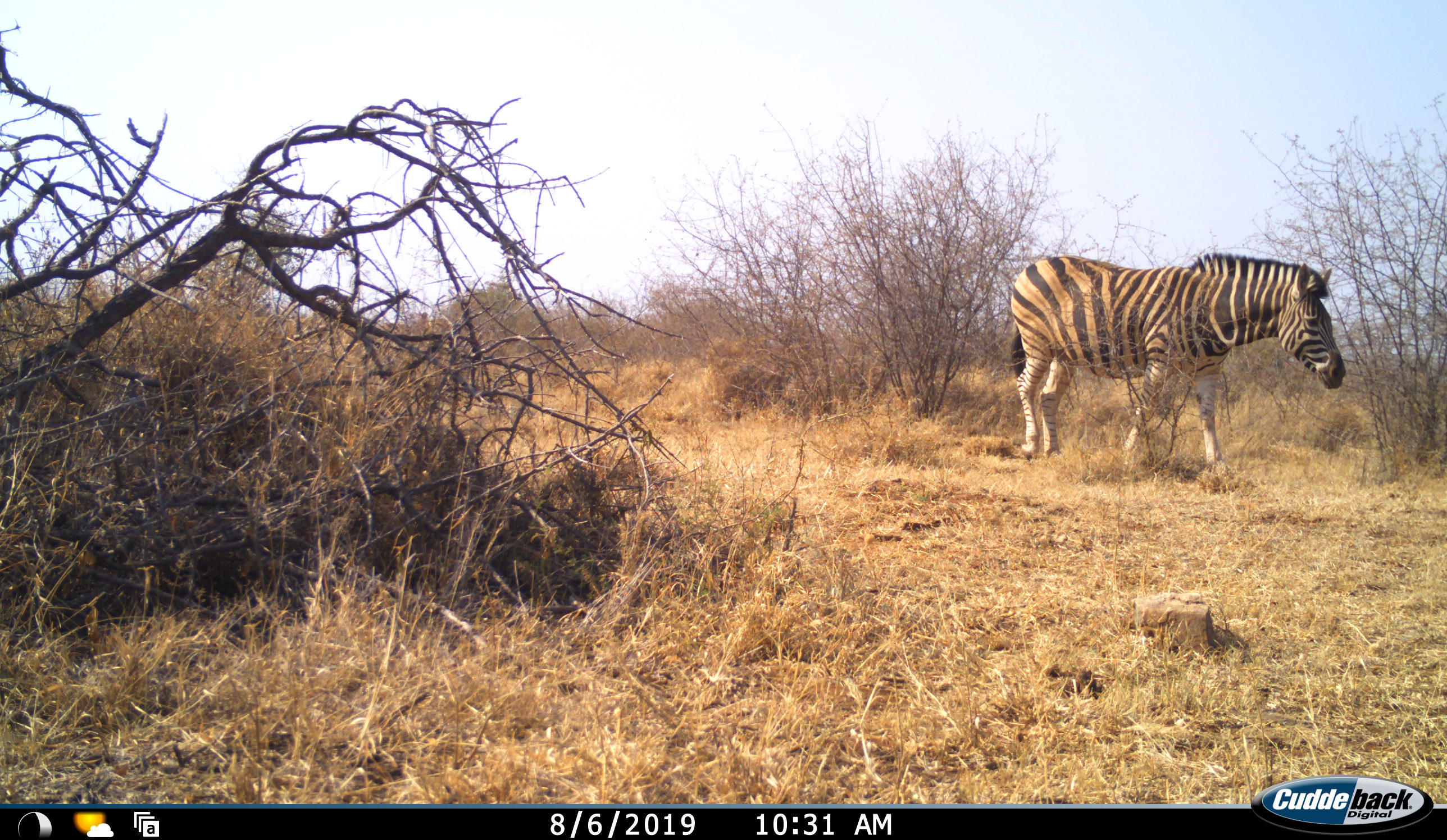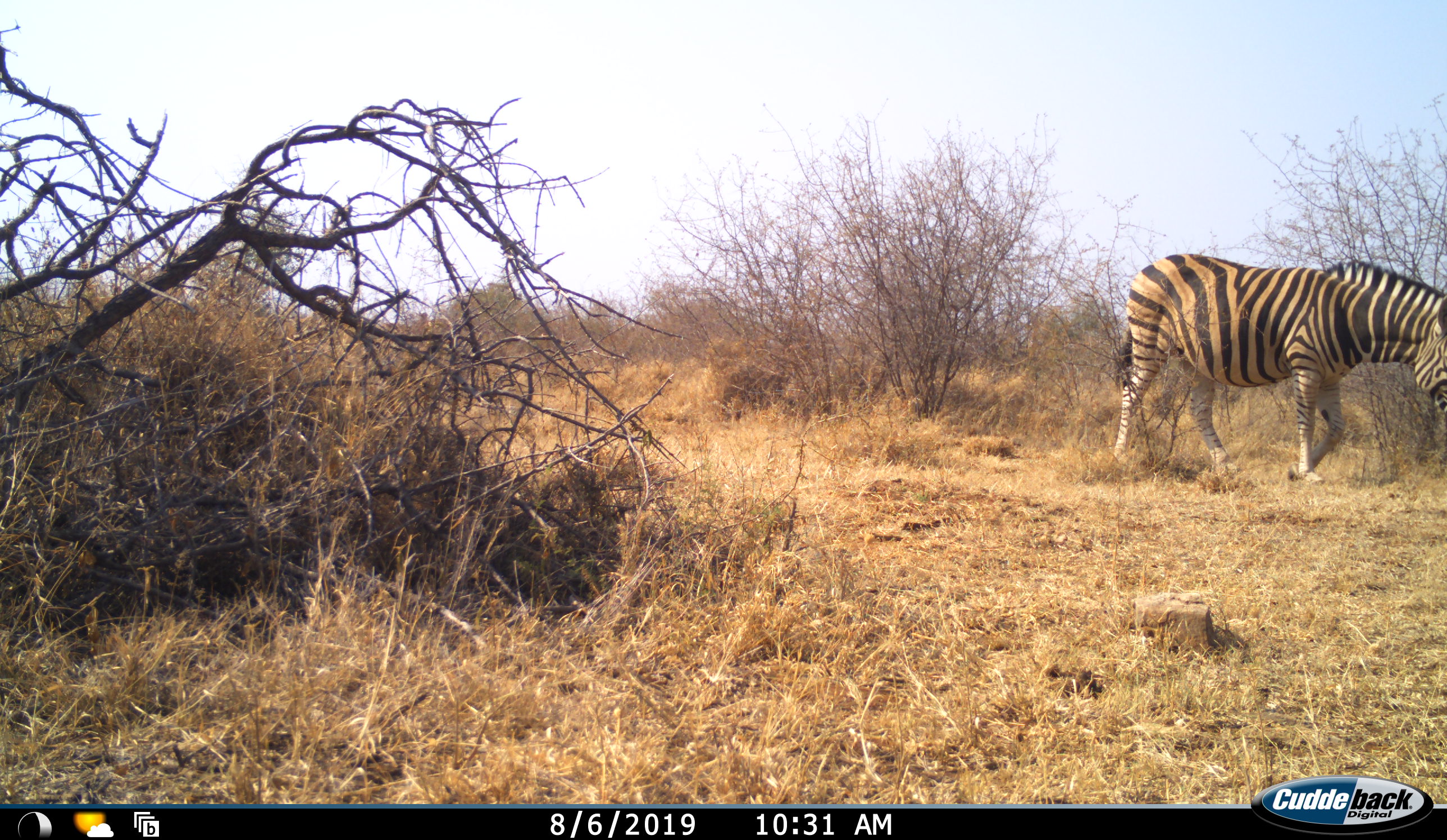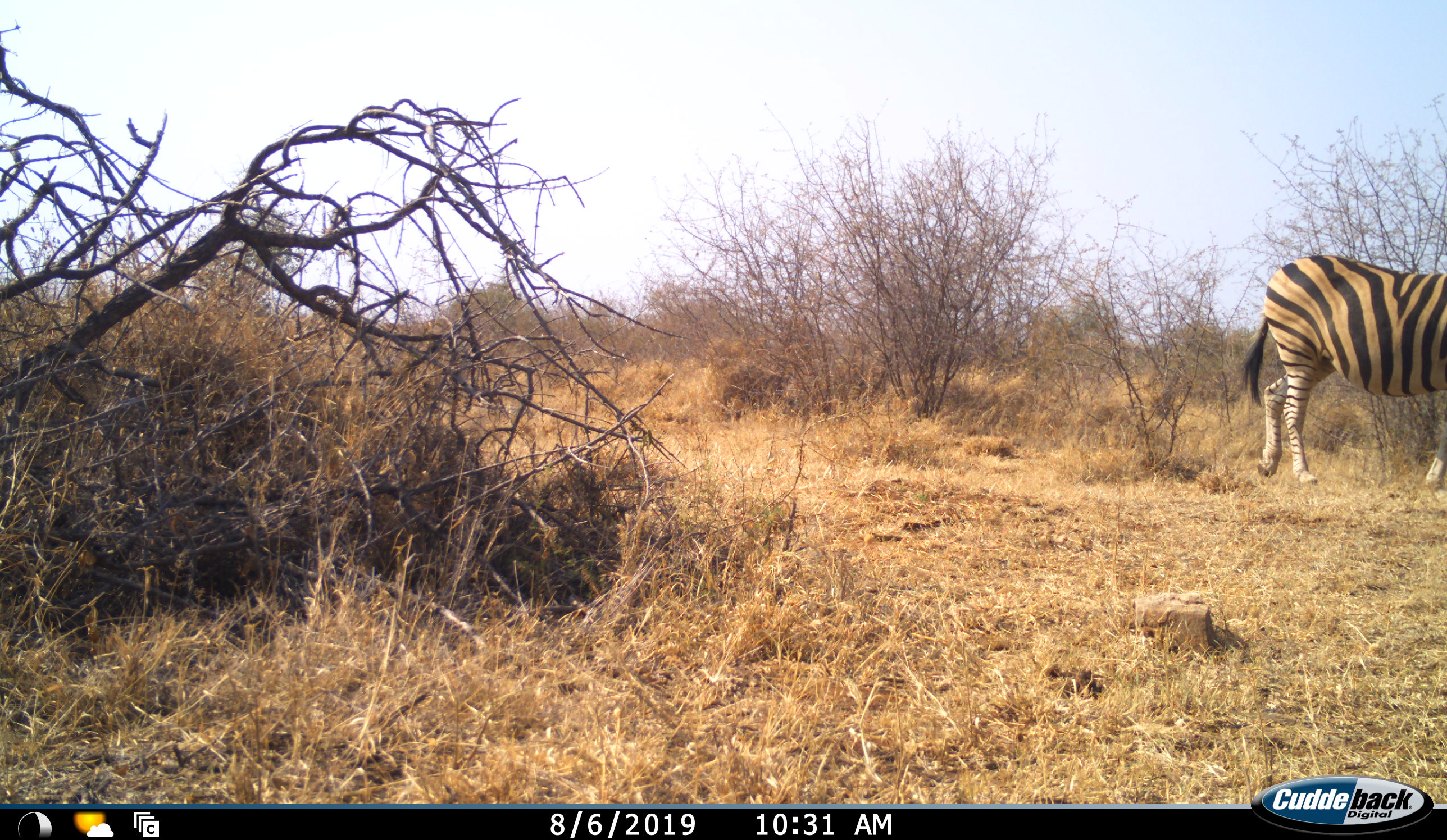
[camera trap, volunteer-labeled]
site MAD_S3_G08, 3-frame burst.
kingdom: Animalia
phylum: Chordata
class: Mammalia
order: Perissodactyla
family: Equidae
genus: Equus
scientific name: Equus quagga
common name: plains zebra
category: zebraplains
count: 1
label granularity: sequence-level